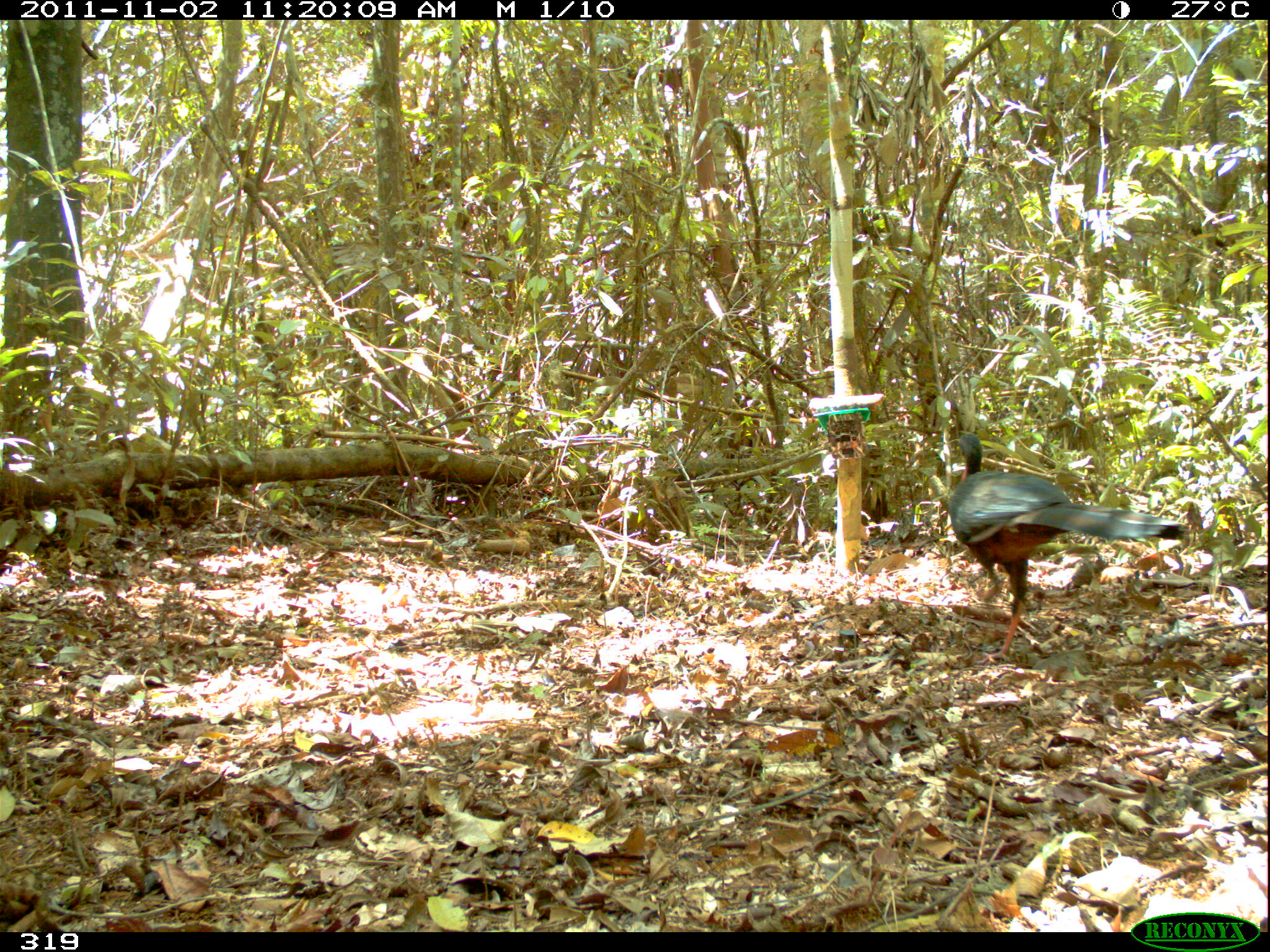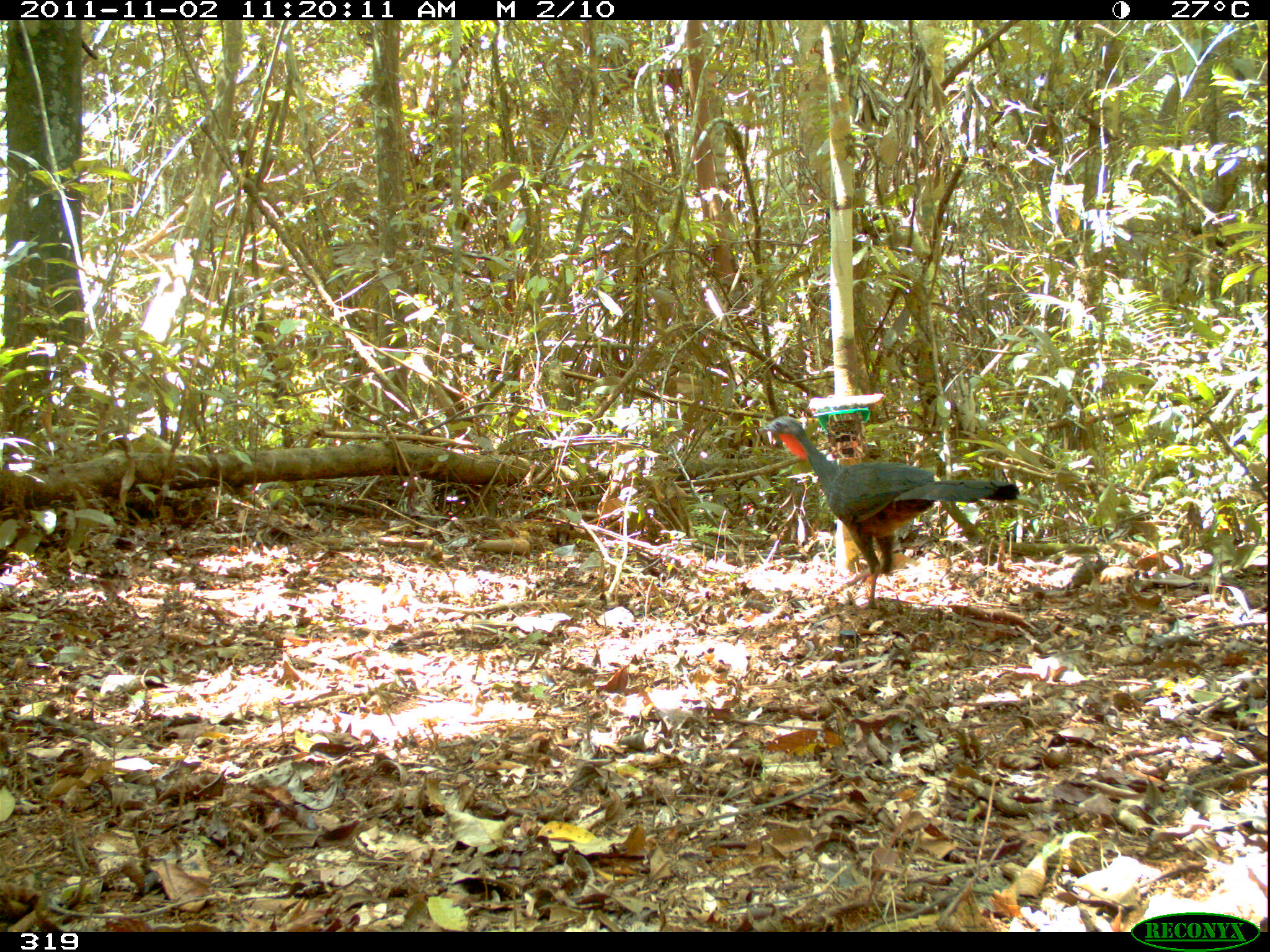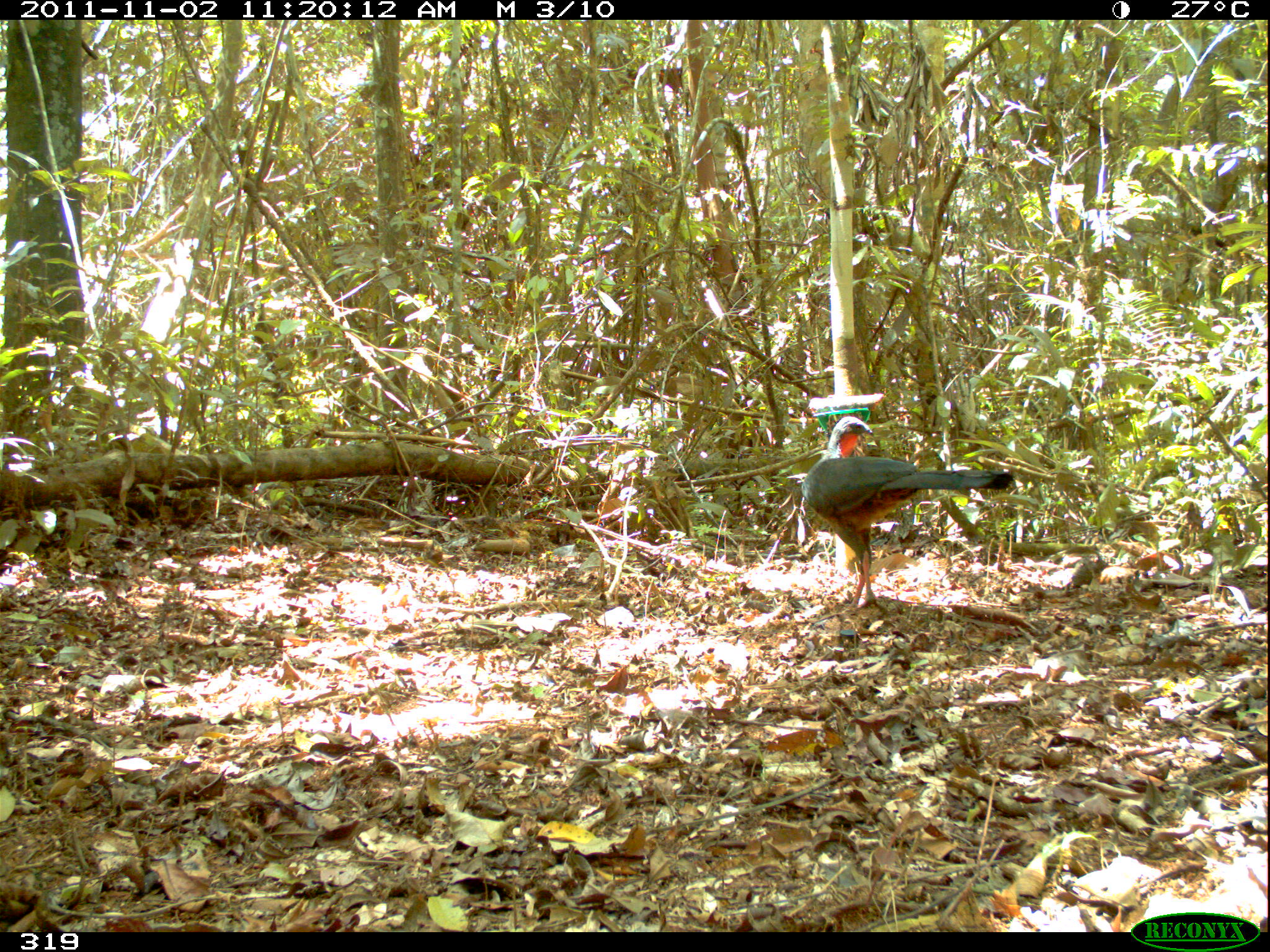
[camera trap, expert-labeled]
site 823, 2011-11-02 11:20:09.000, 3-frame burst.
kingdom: Animalia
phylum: Chordata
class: Aves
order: Galliformes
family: Cracidae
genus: Penelope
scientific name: Penelope jacquacu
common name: spix's guan